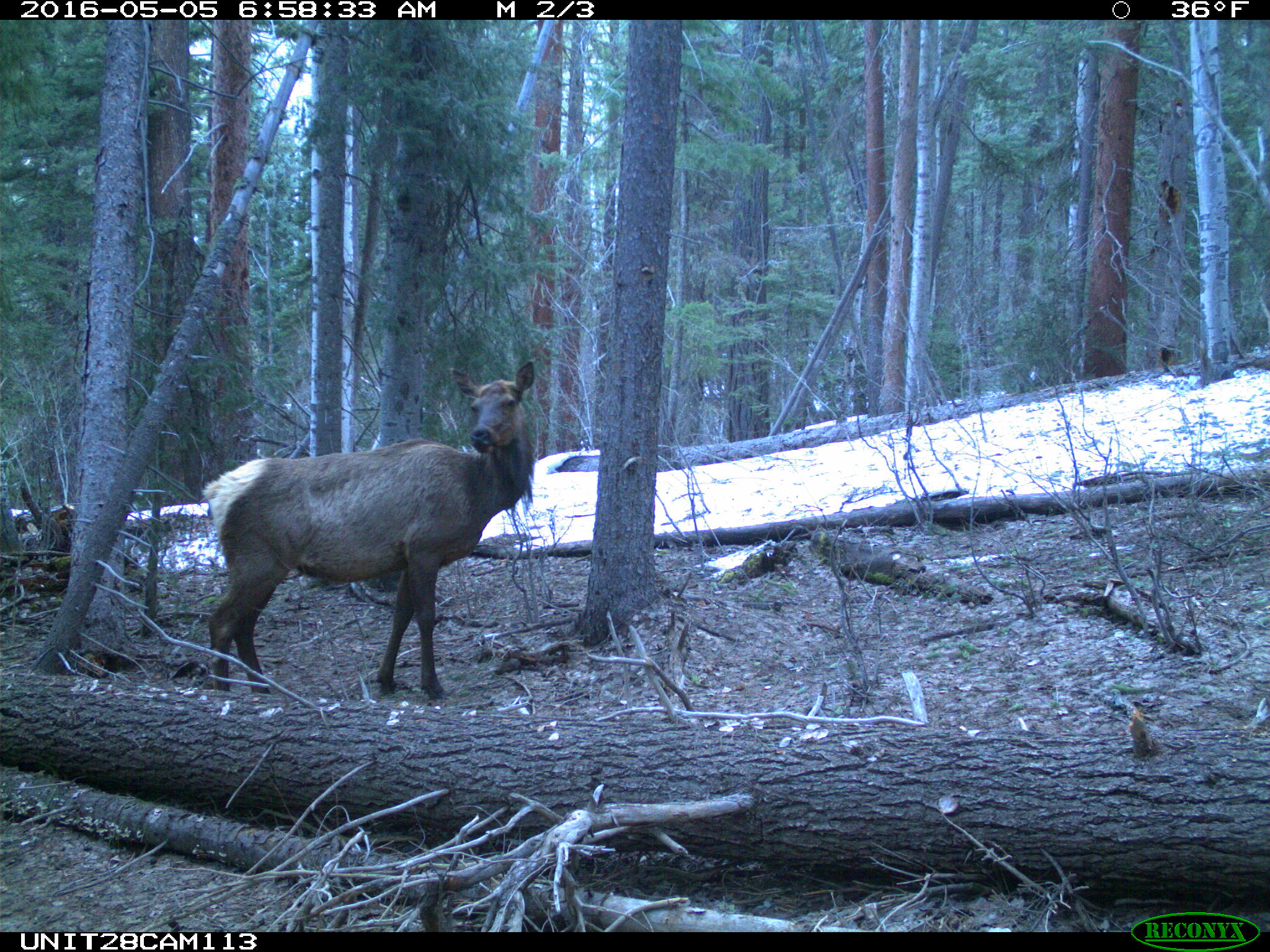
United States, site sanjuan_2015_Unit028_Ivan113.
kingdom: Animalia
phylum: Chordata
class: Mammalia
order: Artiodactyla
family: Cervidae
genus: Cervus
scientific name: Cervus elaphus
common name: red deer